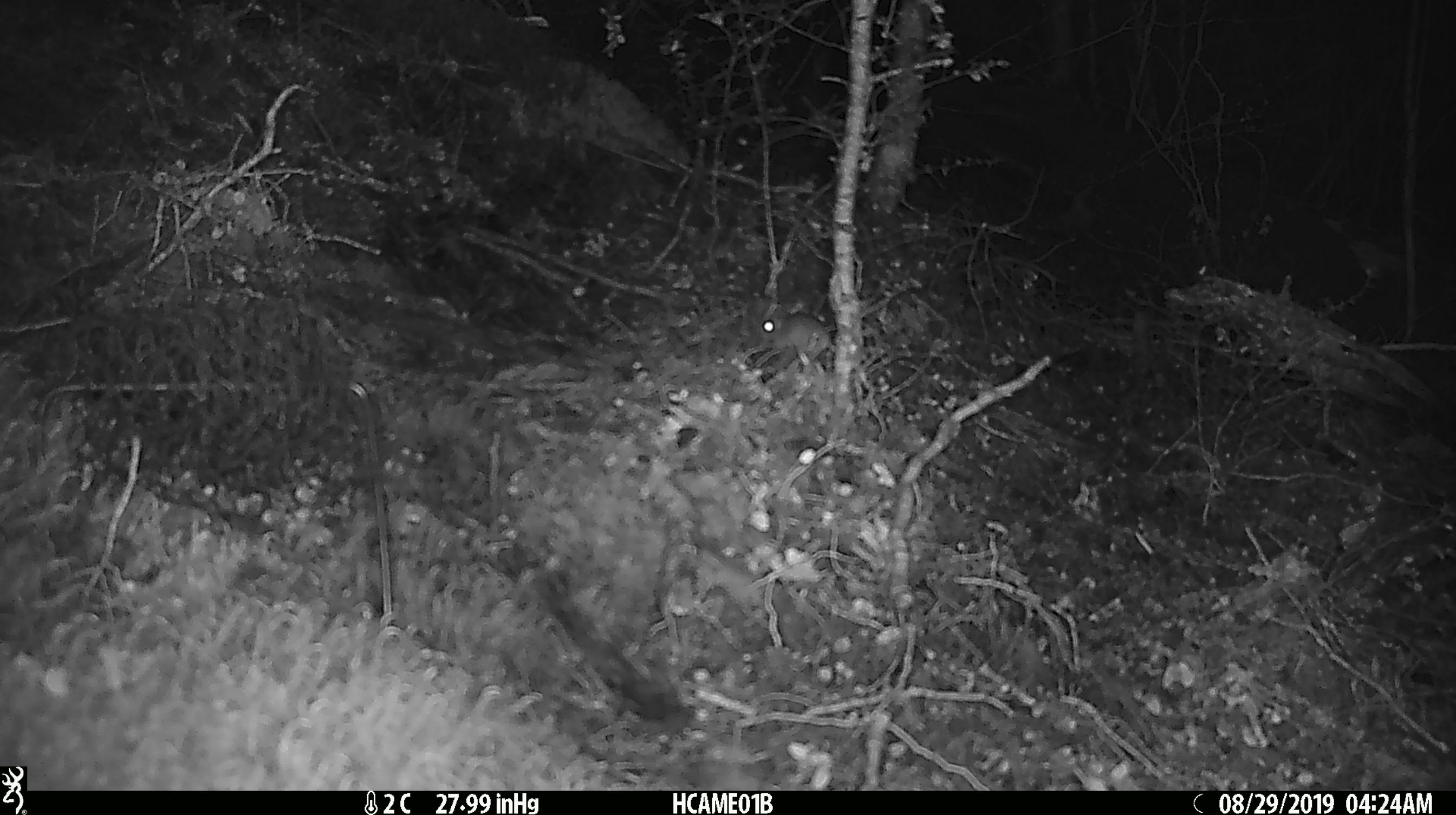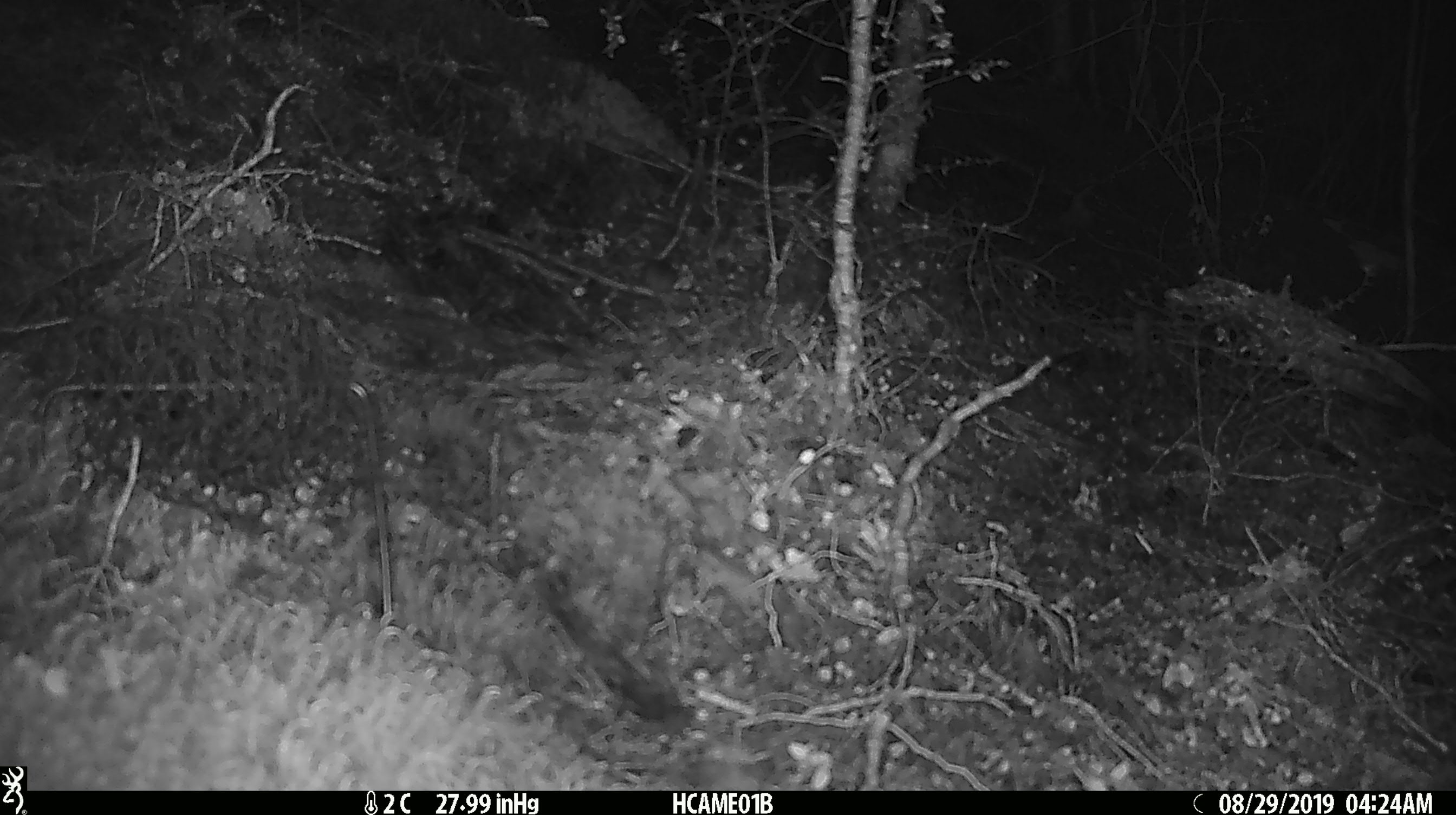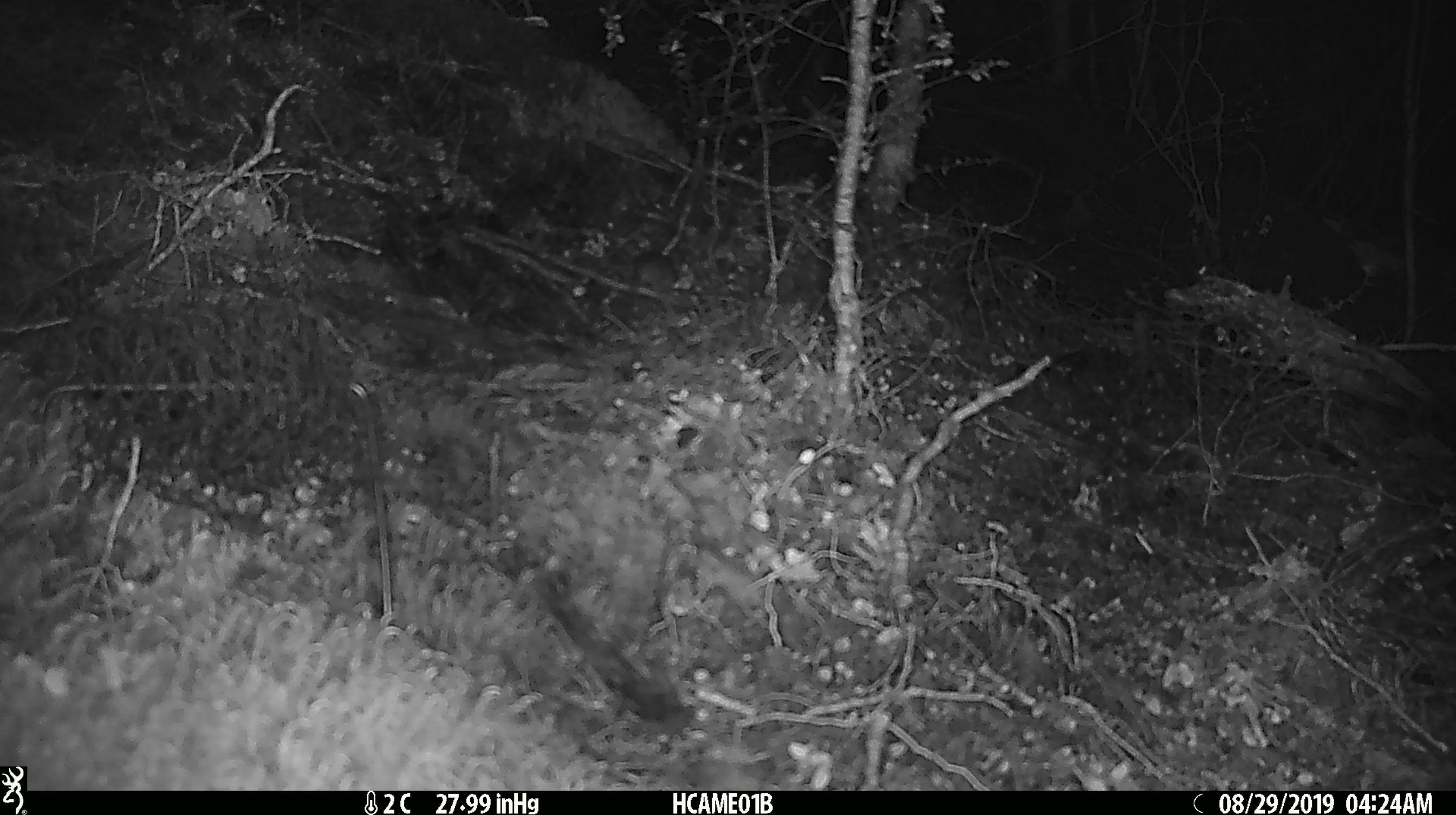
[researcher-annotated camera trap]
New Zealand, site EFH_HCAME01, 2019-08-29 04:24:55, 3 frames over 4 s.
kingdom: Animalia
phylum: Chordata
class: Mammalia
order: Rodentia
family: Muridae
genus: Mus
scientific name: Mus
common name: mouse